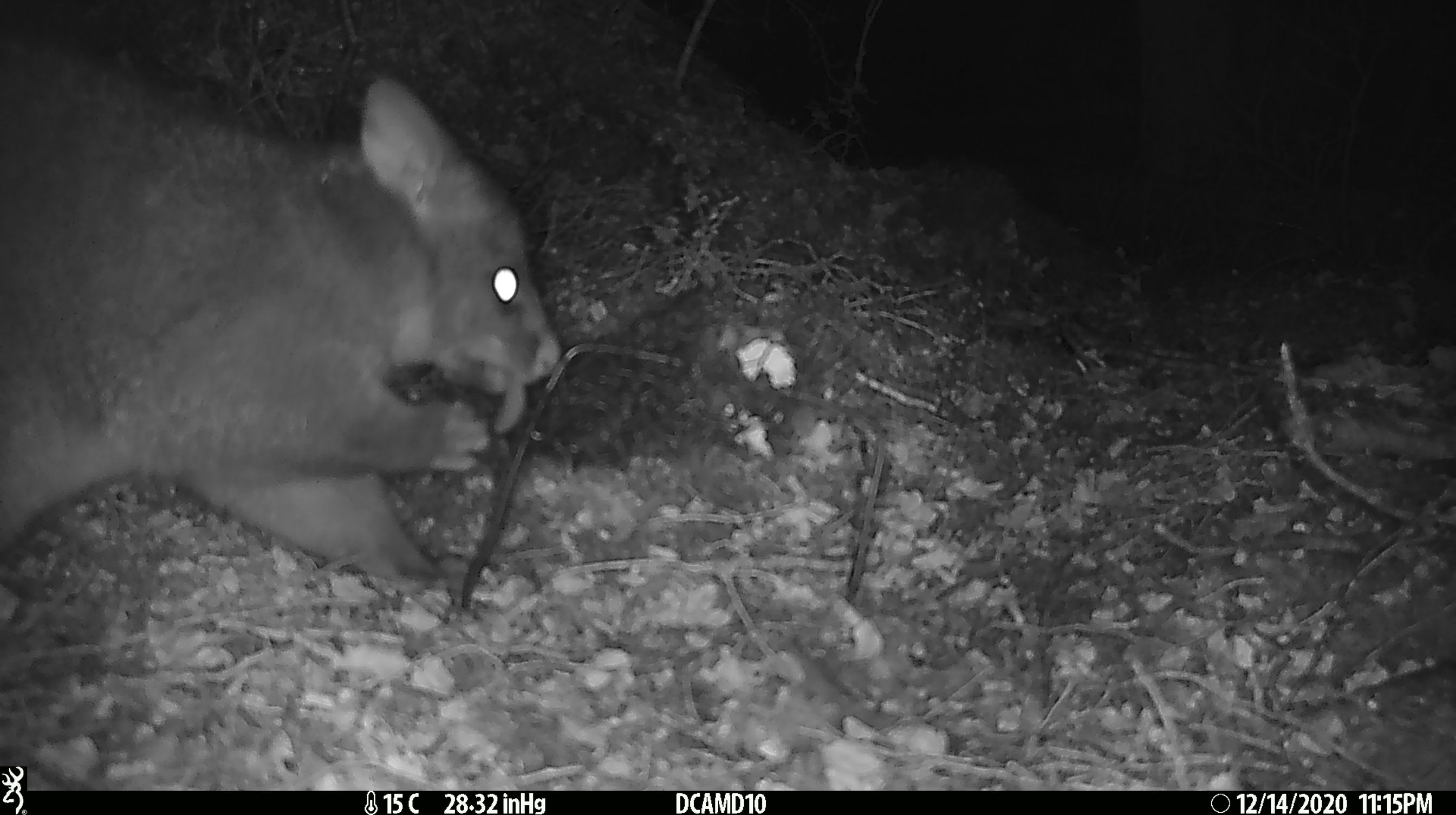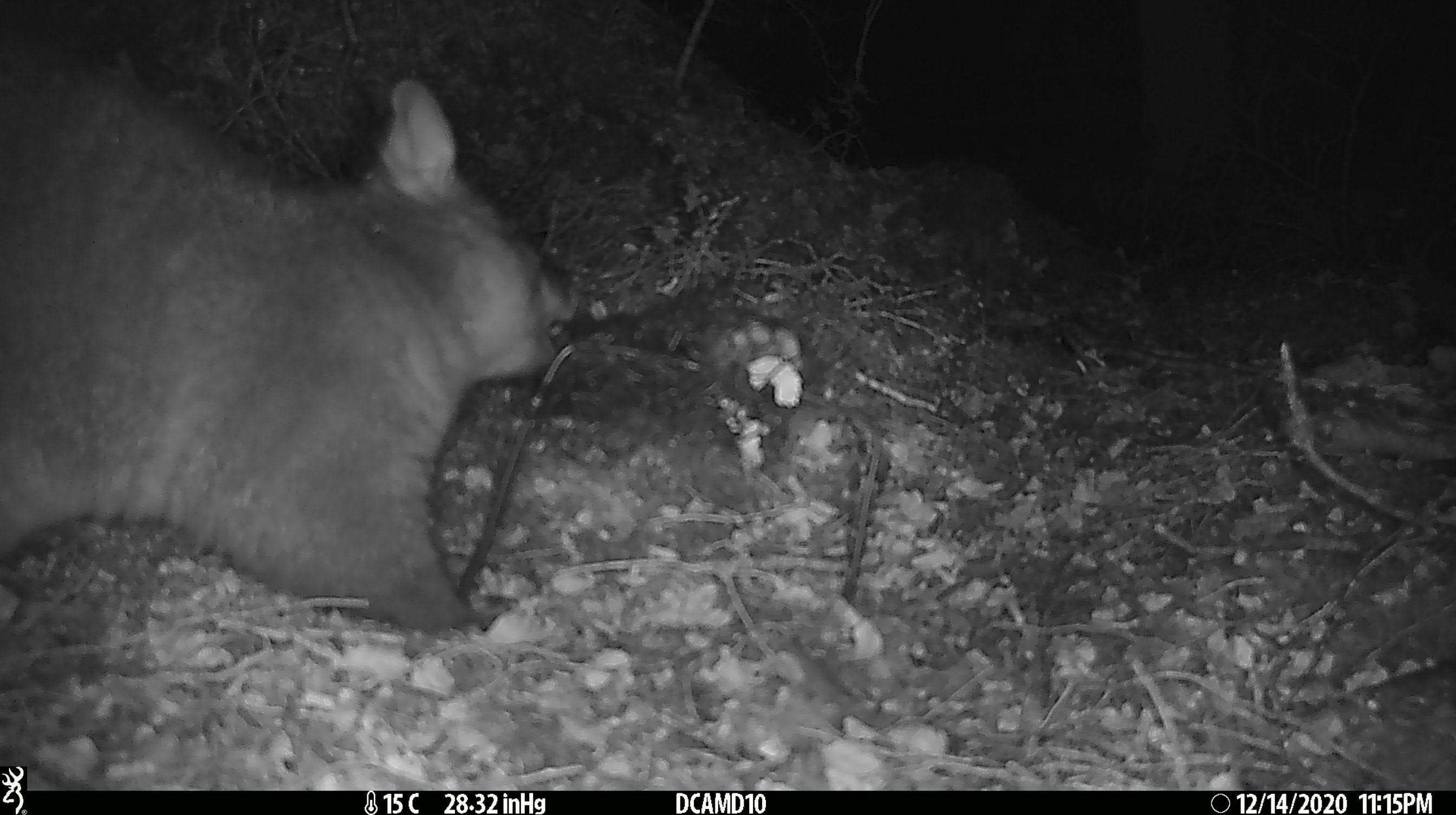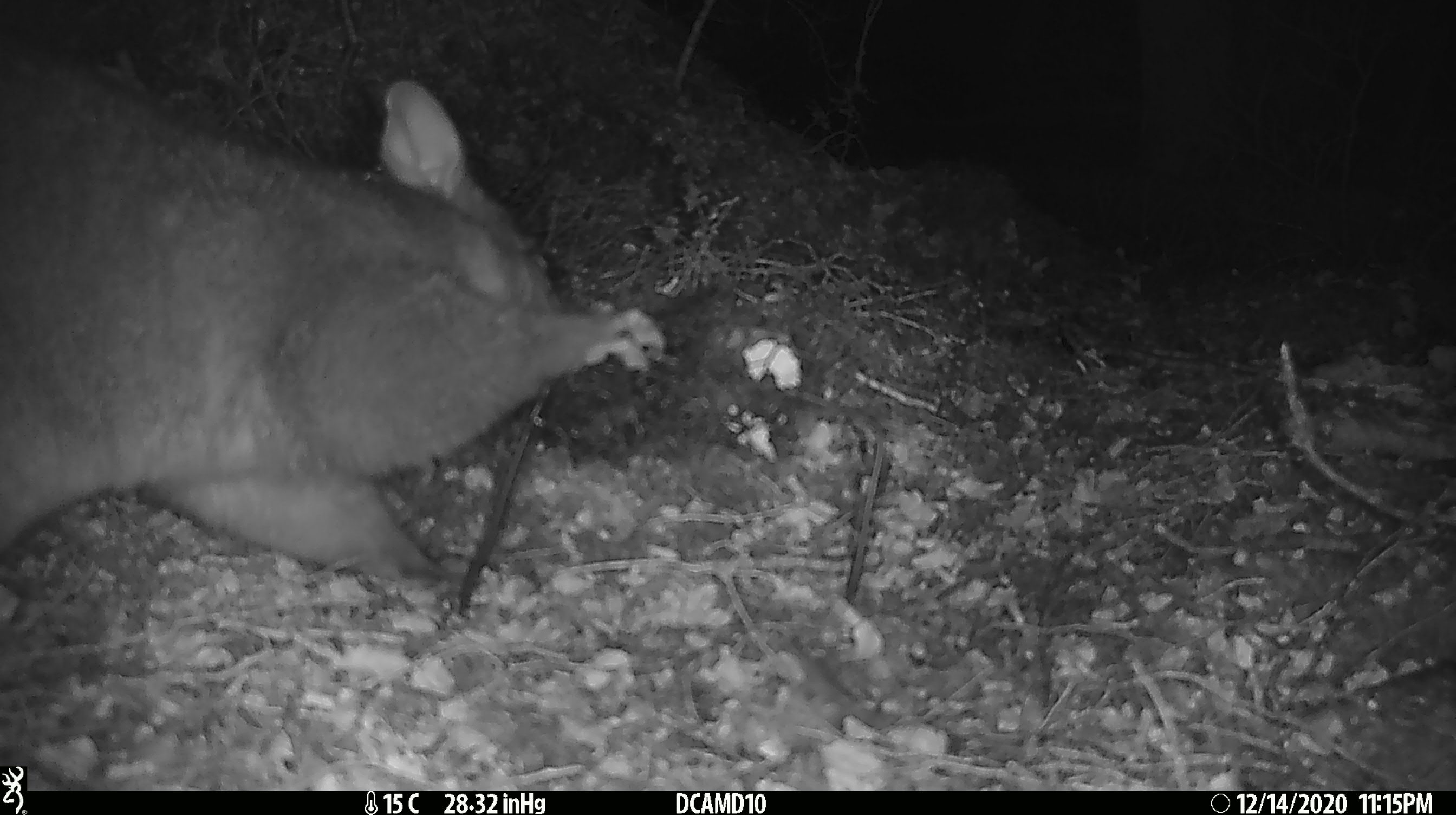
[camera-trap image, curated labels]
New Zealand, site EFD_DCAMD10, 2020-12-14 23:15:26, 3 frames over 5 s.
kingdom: Animalia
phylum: Chordata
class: Mammalia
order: Diprotodontia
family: Phalangeridae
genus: Trichosurus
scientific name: Trichosurus vulpecula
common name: common brushtail possum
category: possum